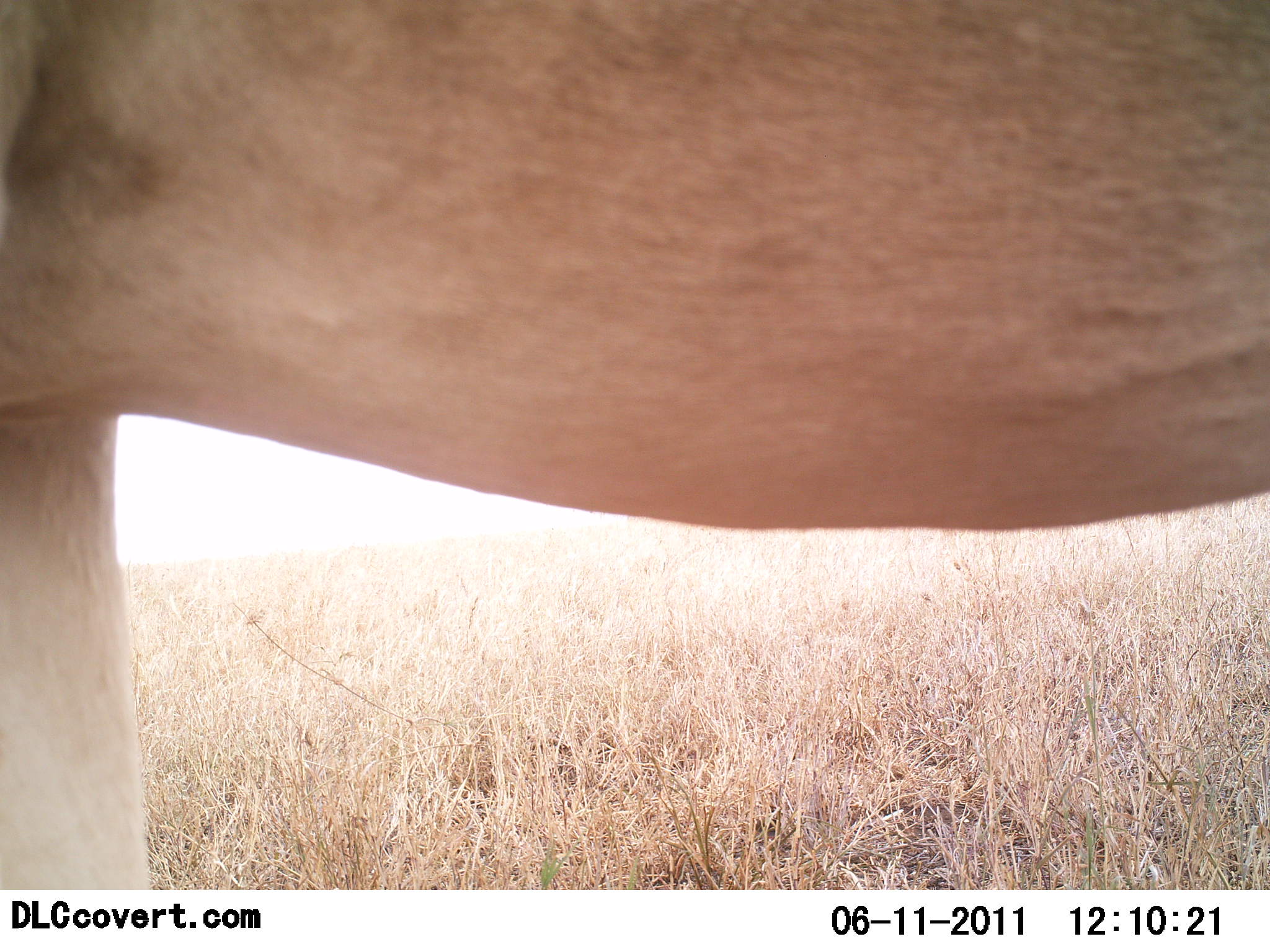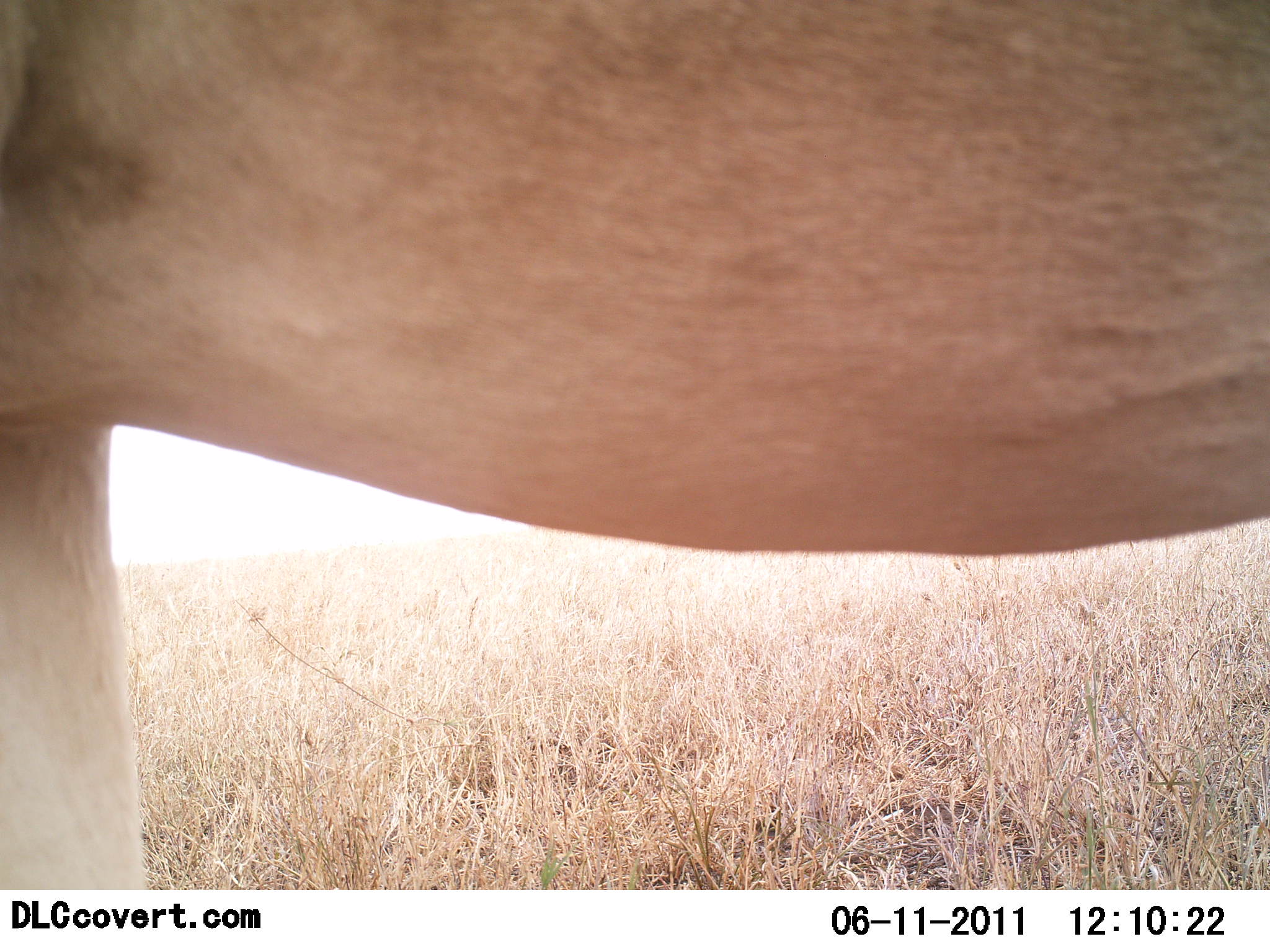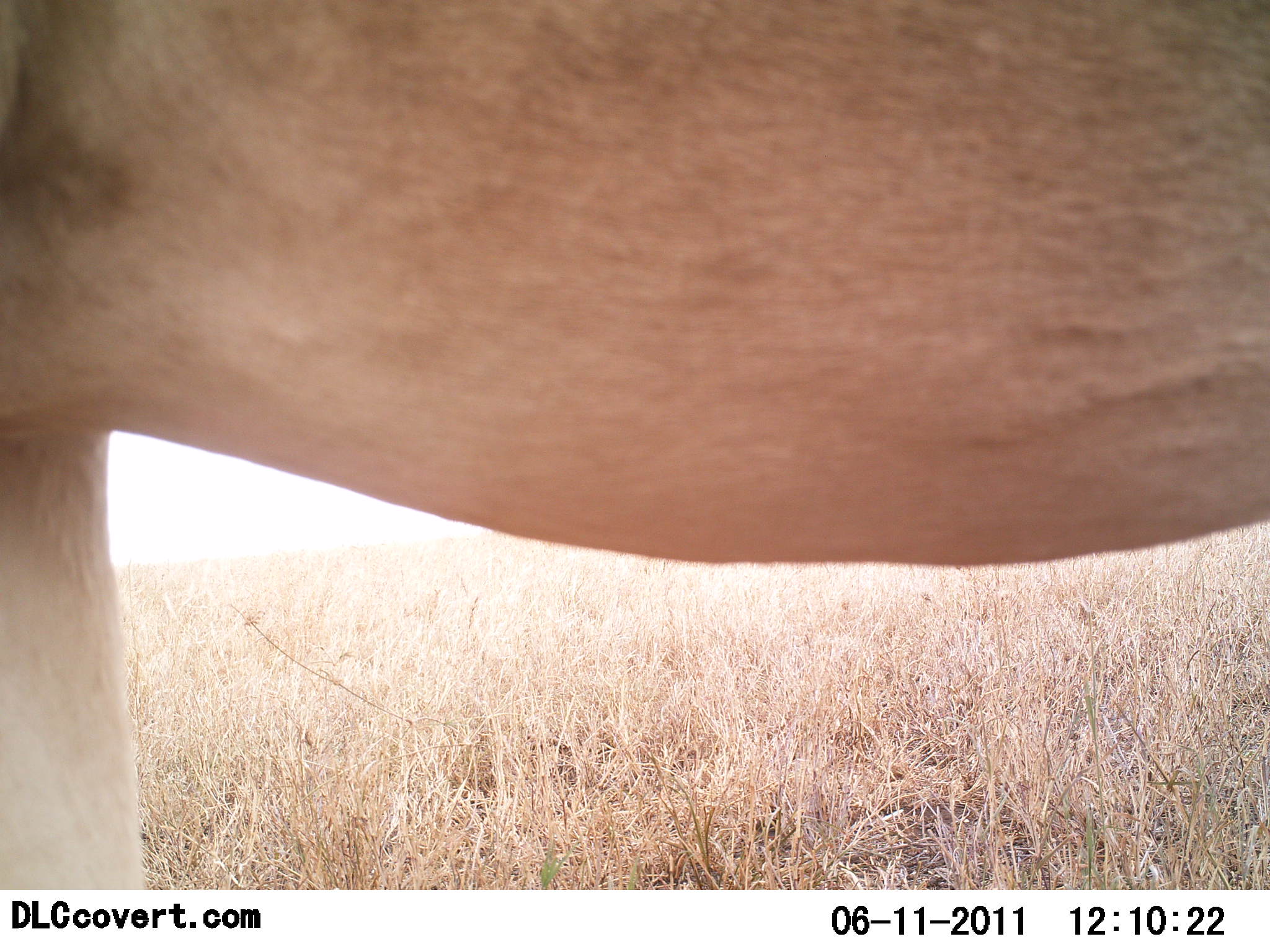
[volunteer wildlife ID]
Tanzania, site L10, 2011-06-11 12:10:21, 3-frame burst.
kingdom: Animalia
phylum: Chordata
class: Mammalia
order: Artiodactyla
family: Bovidae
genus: Alcelaphus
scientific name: Alcelaphus buselaphus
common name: hartebeest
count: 1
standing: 89%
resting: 0%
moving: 11%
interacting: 0%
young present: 0%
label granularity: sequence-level